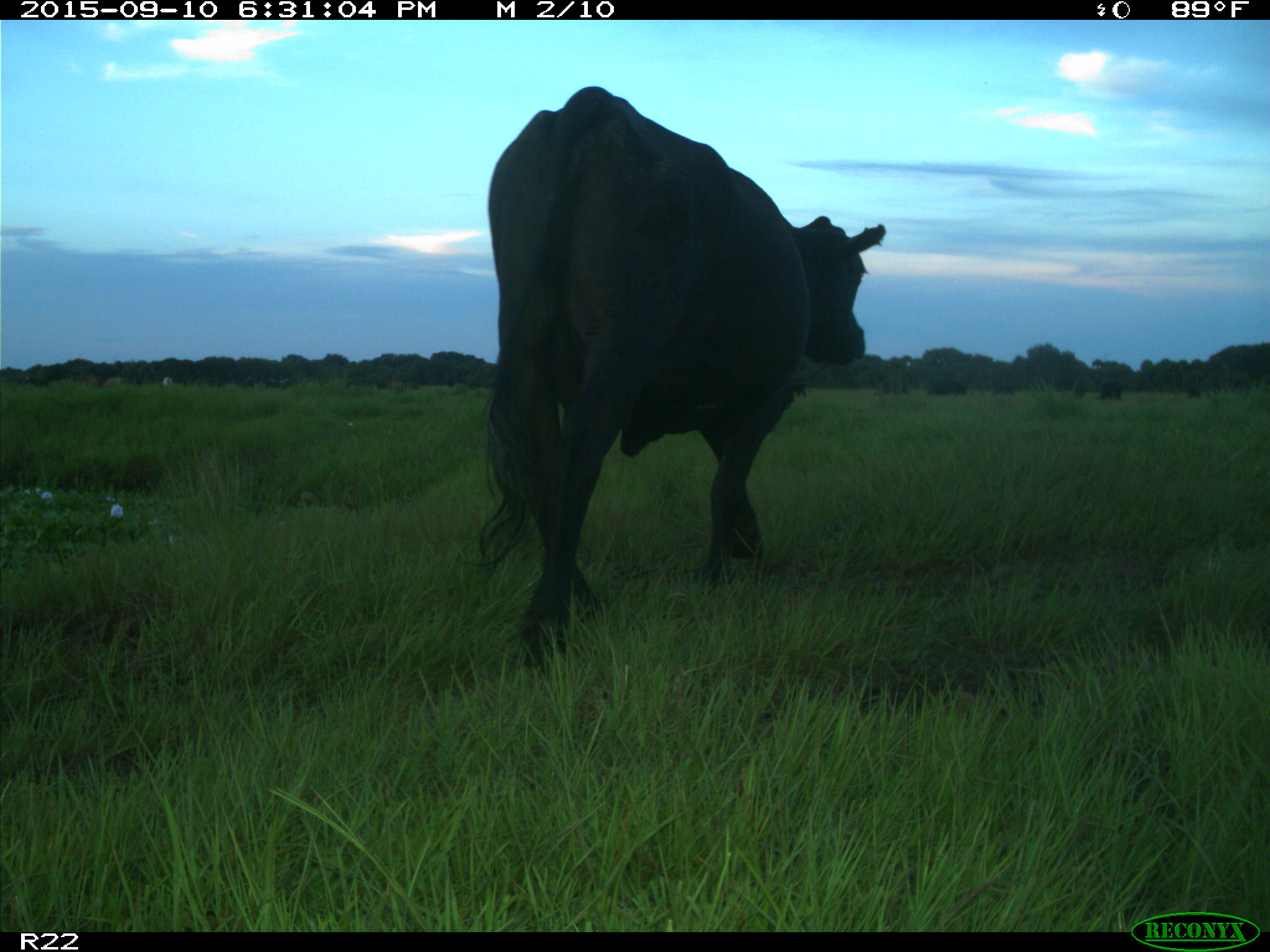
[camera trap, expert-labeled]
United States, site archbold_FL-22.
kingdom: Animalia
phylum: Chordata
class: Mammalia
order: Artiodactyla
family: Bovidae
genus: Bos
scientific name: Bos taurus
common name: domestic cow